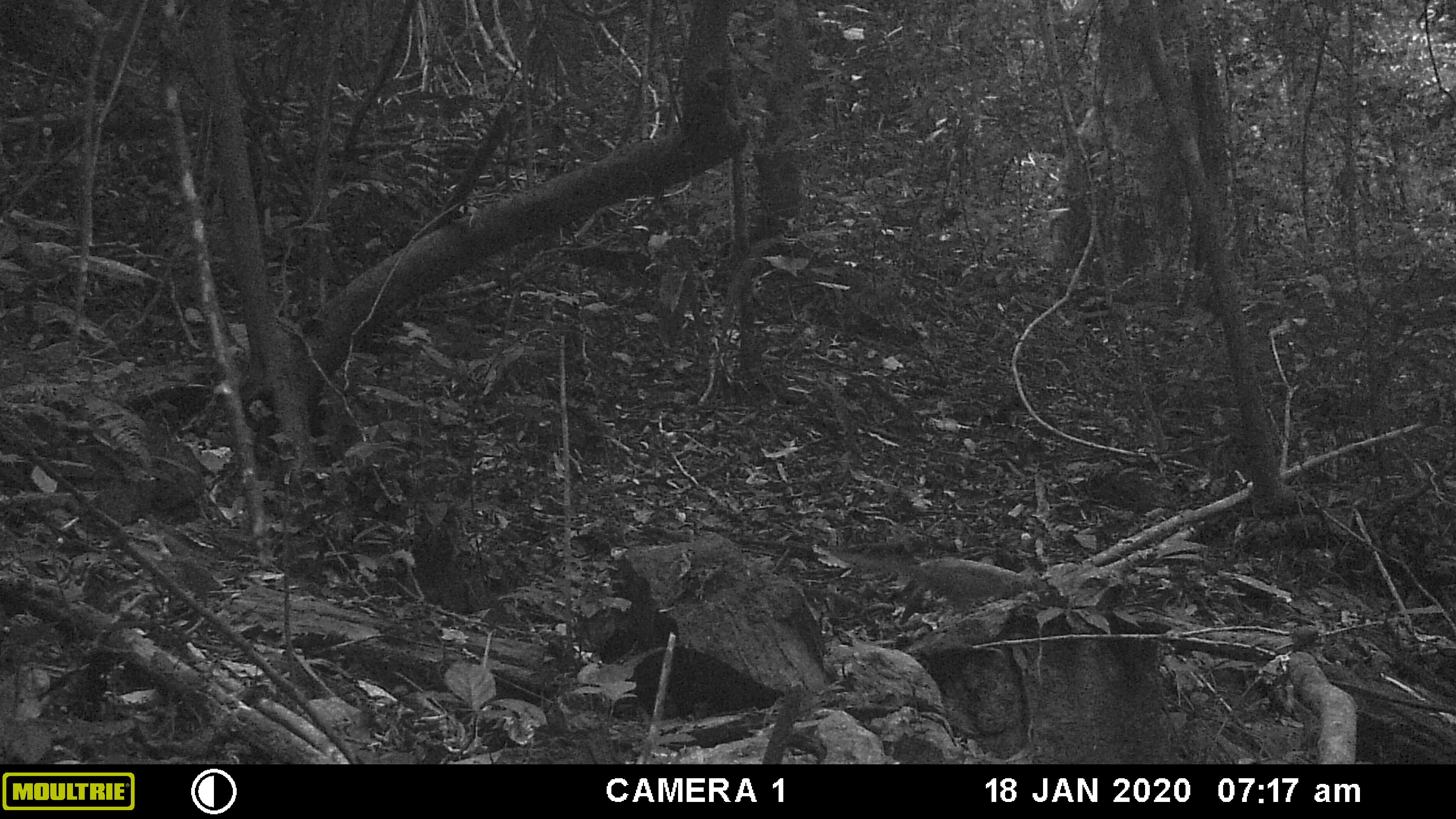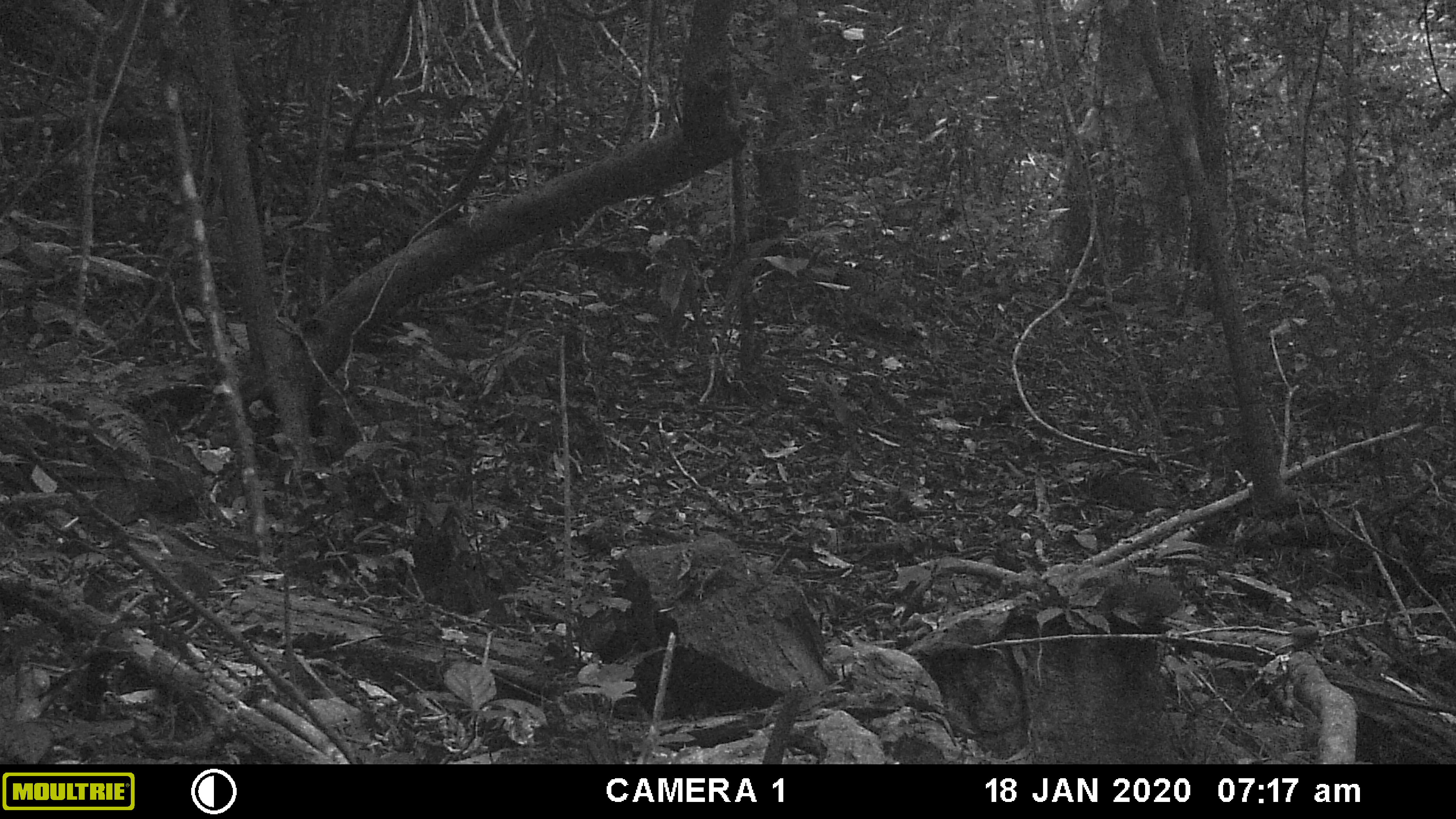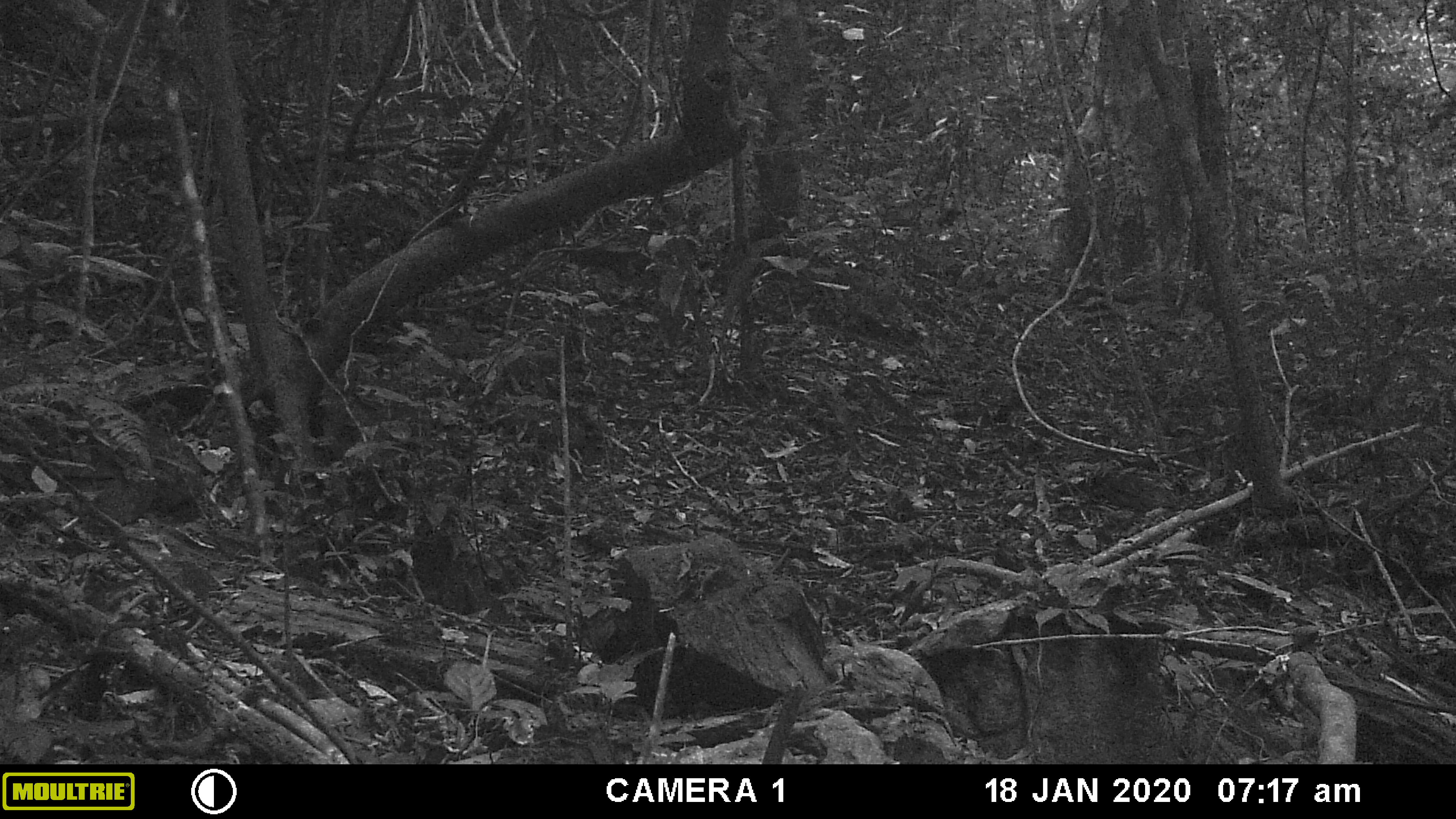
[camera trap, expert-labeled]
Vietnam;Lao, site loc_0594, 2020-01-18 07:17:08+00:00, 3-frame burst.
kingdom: Animalia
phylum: Chordata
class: Mammalia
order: Scandentia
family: Tupaiidae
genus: Tupaia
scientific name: Tupaia belangeri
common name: northern treeshrew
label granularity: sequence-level